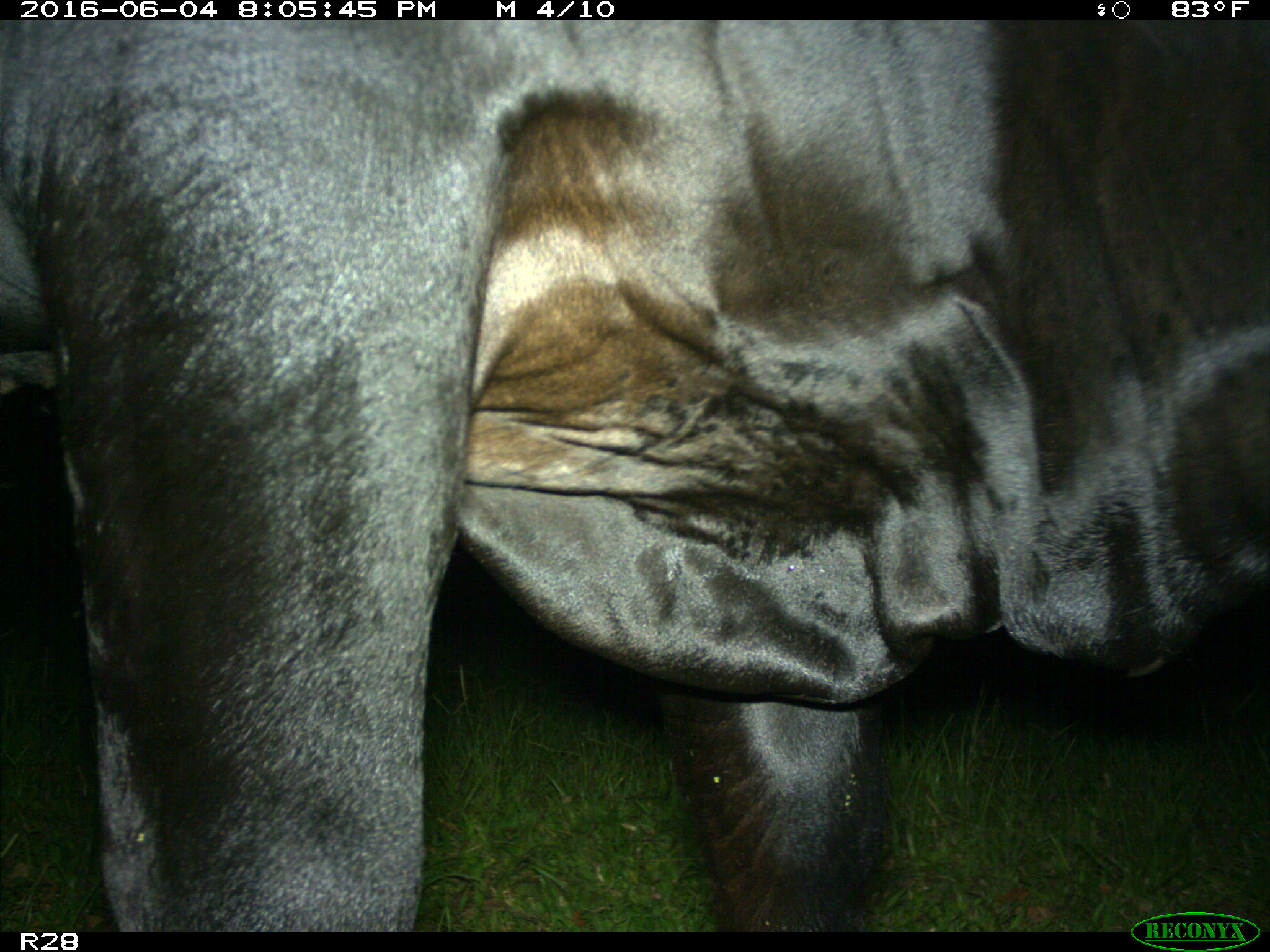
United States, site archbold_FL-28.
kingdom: Animalia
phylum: Chordata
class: Mammalia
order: Artiodactyla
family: Bovidae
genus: Bos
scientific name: Bos taurus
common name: domestic cow